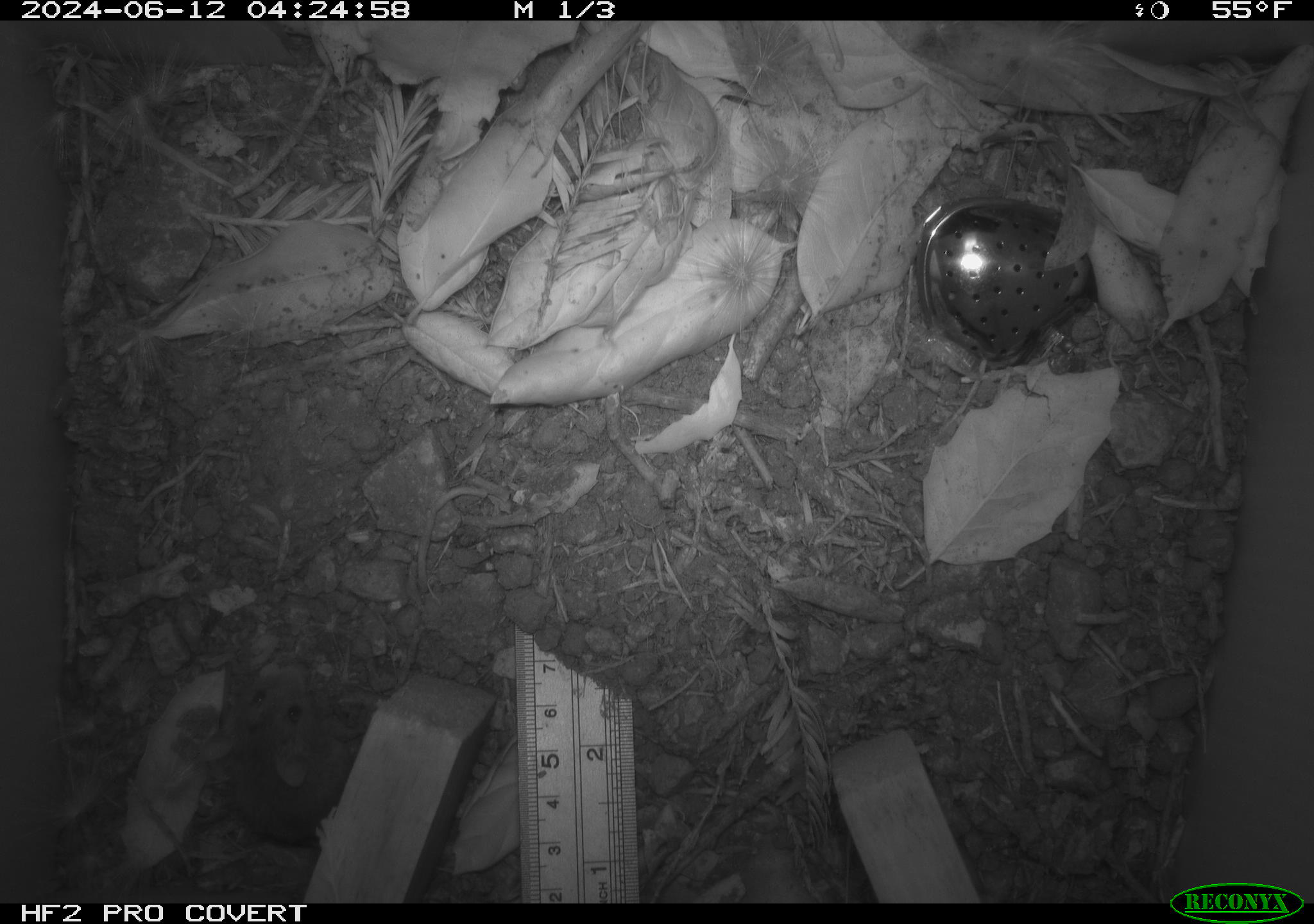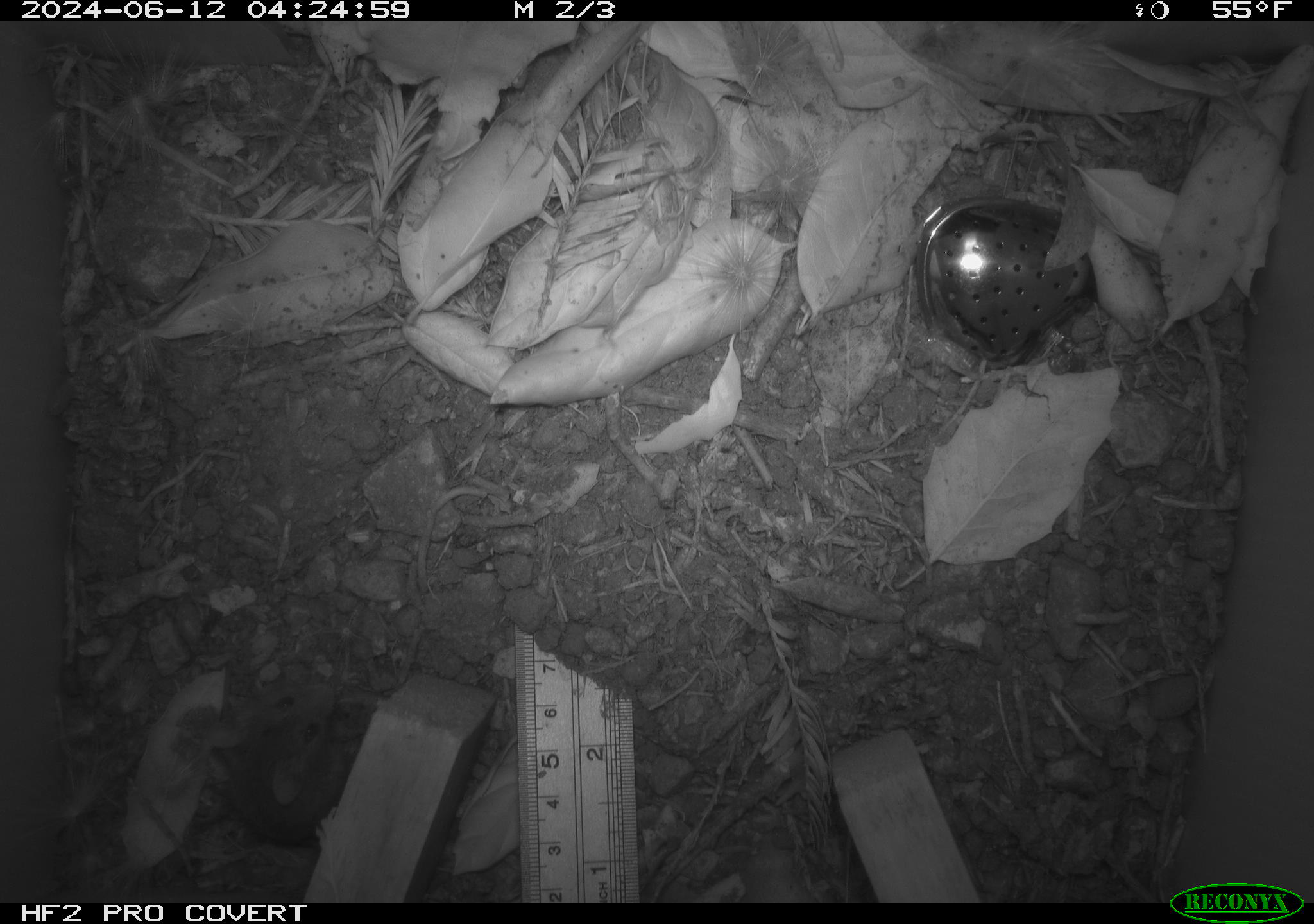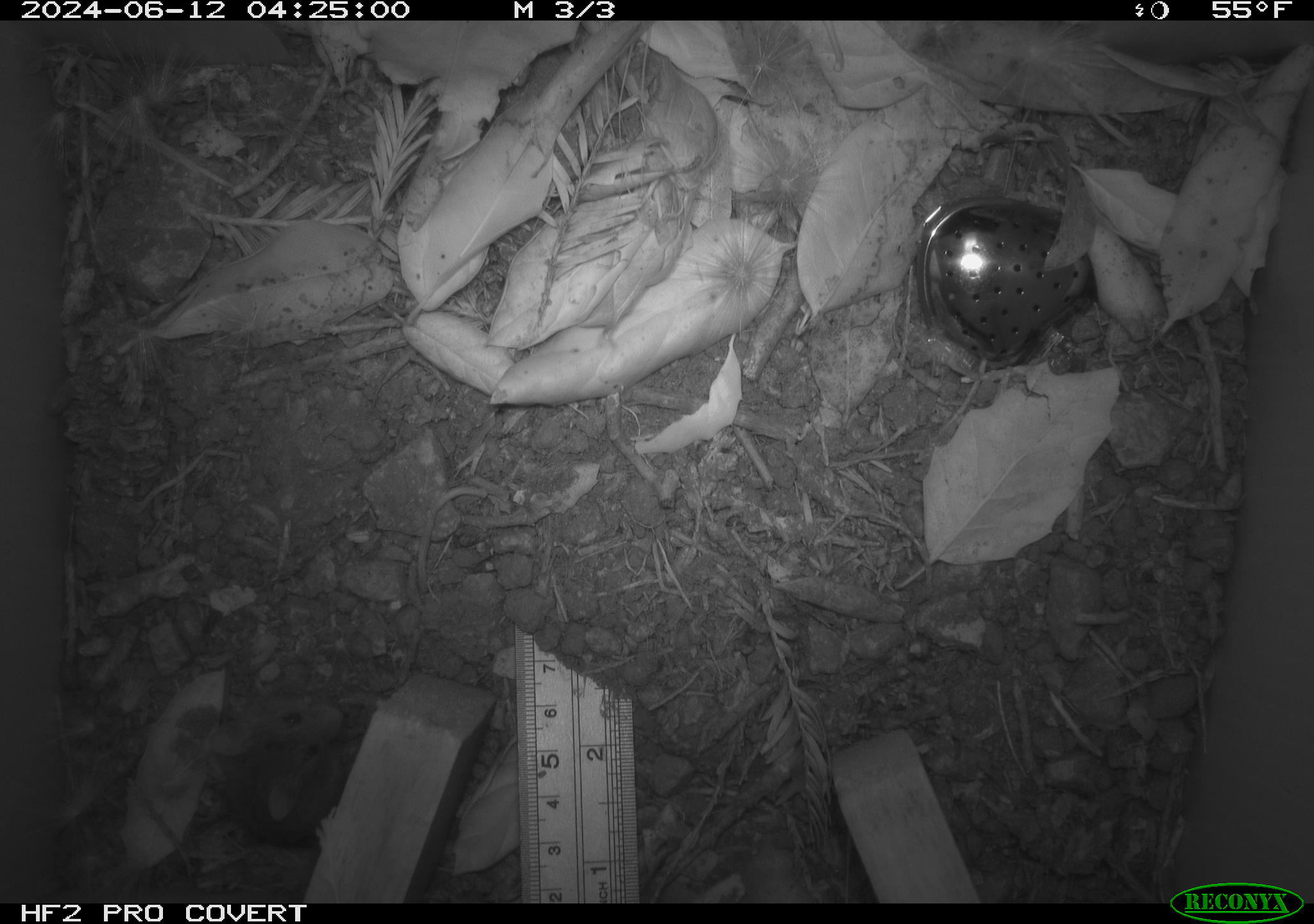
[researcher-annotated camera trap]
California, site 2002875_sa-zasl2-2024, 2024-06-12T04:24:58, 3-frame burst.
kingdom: Animalia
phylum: Chordata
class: Mammalia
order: Rodentia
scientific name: Rodentia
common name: rodent